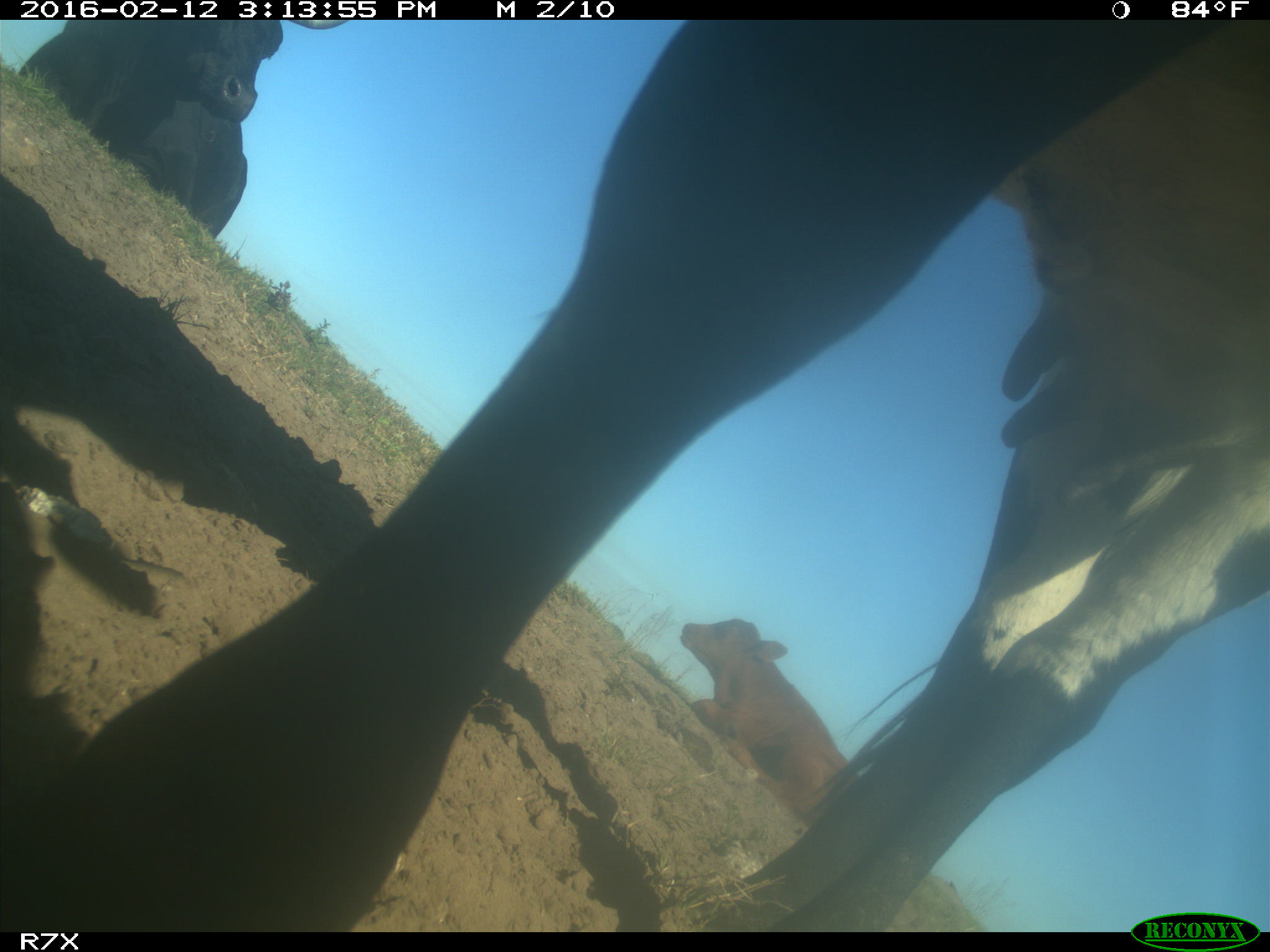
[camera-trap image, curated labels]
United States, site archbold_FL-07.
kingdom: Animalia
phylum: Chordata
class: Mammalia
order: Artiodactyla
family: Bovidae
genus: Bos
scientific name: Bos taurus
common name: domestic cow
Bos taurus (domestic cow).